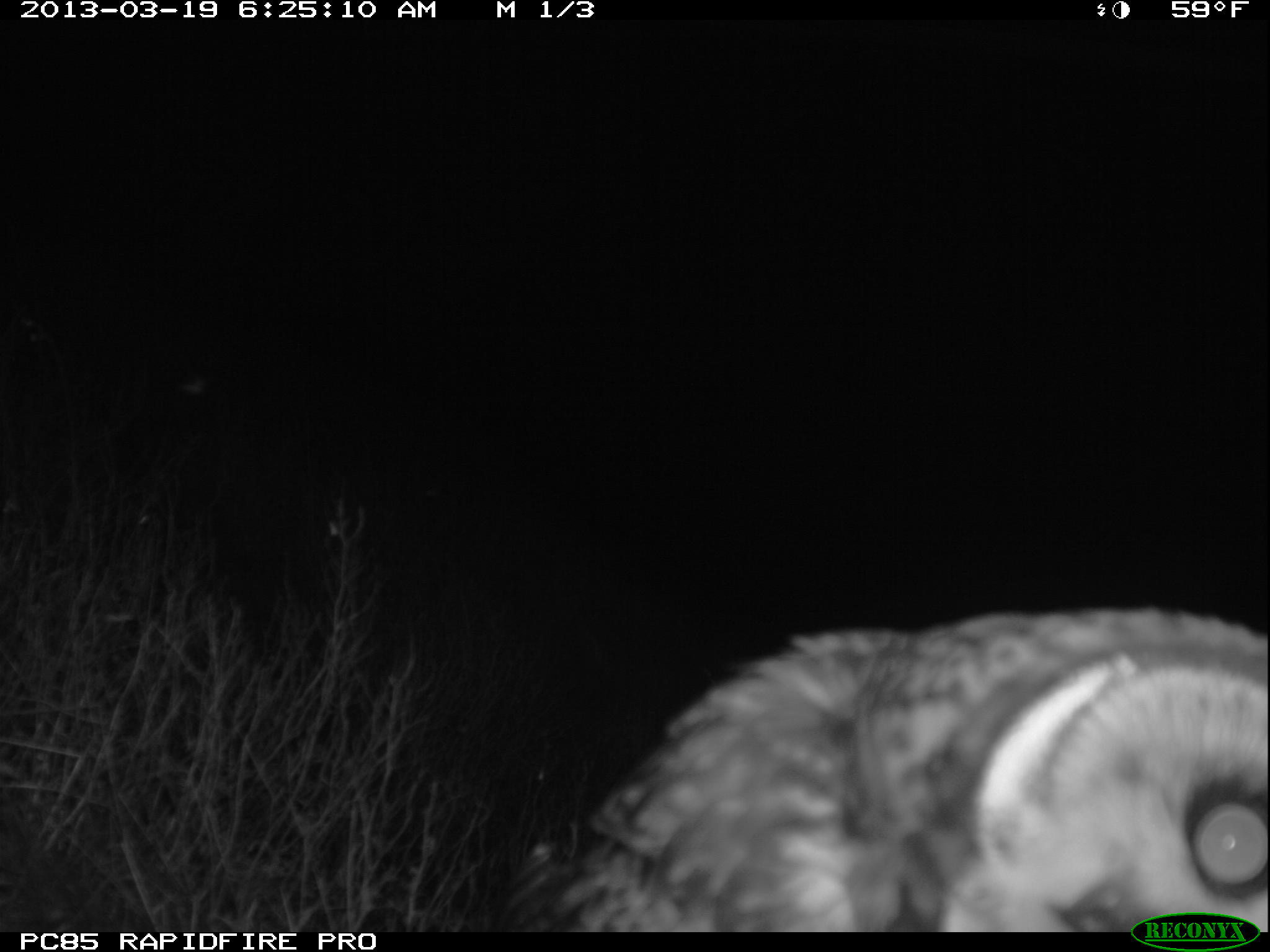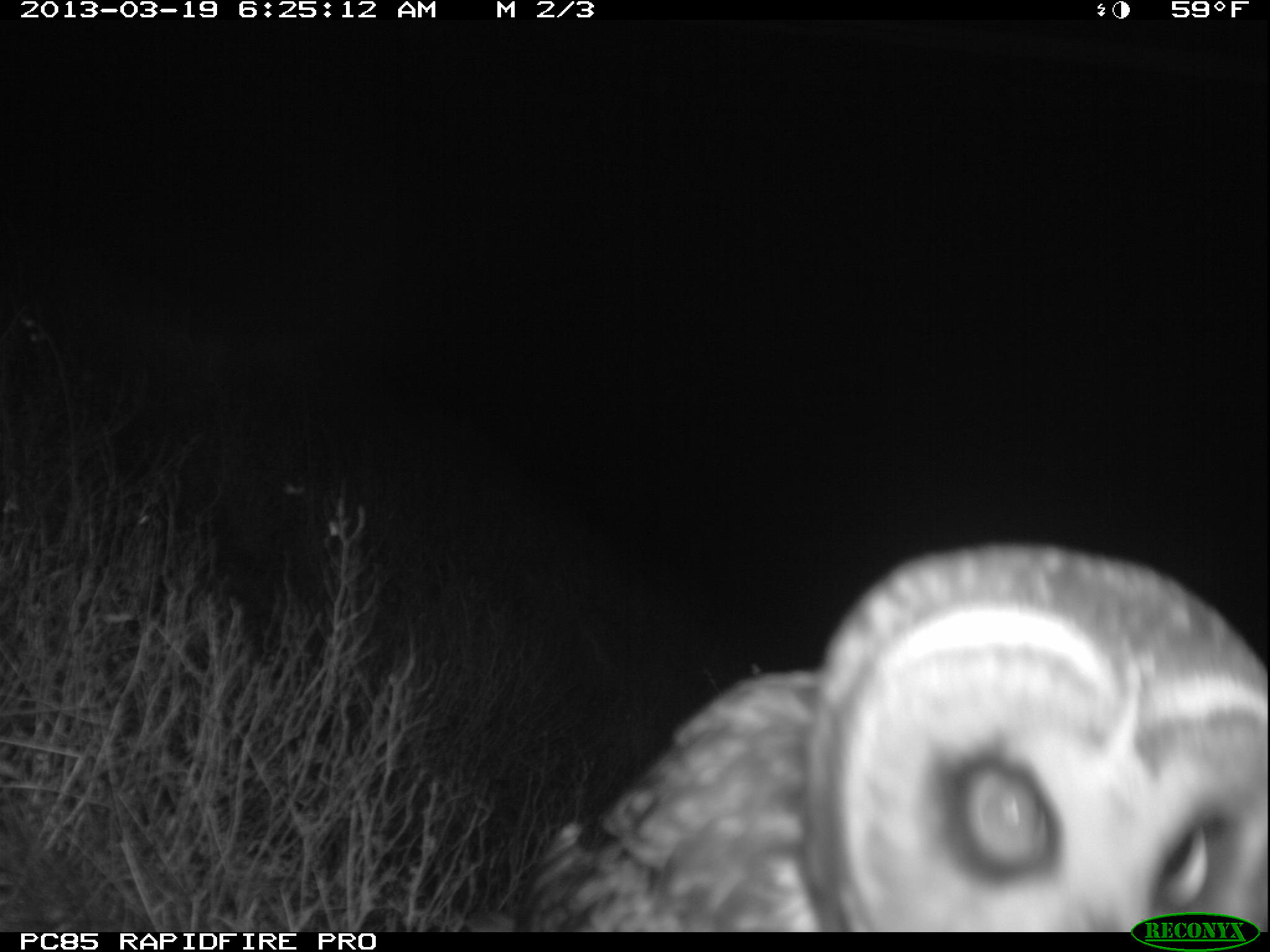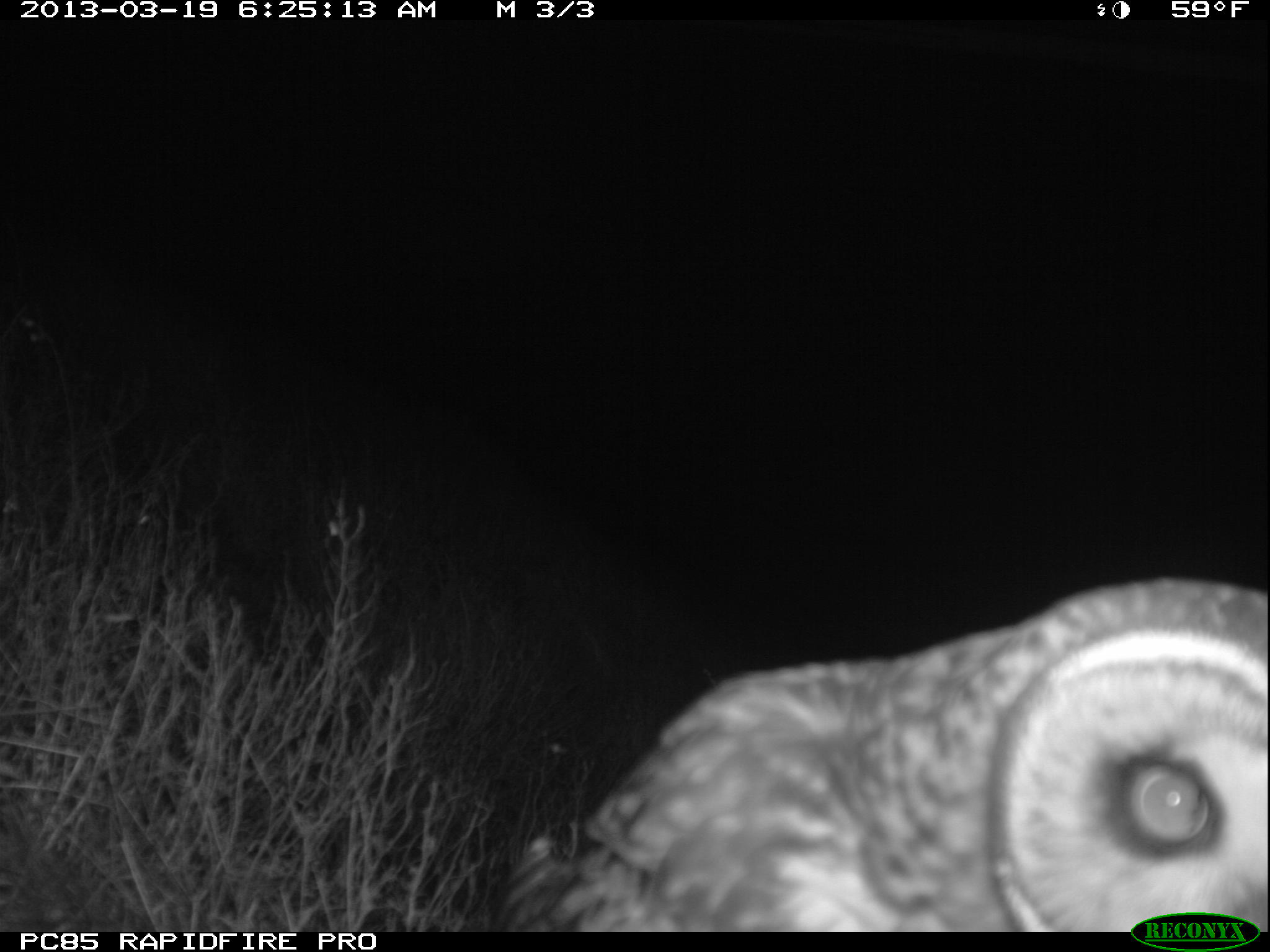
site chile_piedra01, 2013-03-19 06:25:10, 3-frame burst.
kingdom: Animalia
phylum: Chordata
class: Aves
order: Strigiformes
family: Strigidae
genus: Asio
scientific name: Asio flammeus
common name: short-eared owl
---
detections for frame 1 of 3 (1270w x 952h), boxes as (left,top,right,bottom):
short-eared owl: (464,604,1270,932)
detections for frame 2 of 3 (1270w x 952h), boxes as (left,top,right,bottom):
short-eared owl: (497,539,1270,935)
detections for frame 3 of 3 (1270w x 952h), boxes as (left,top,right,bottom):
short-eared owl: (484,576,1270,930)